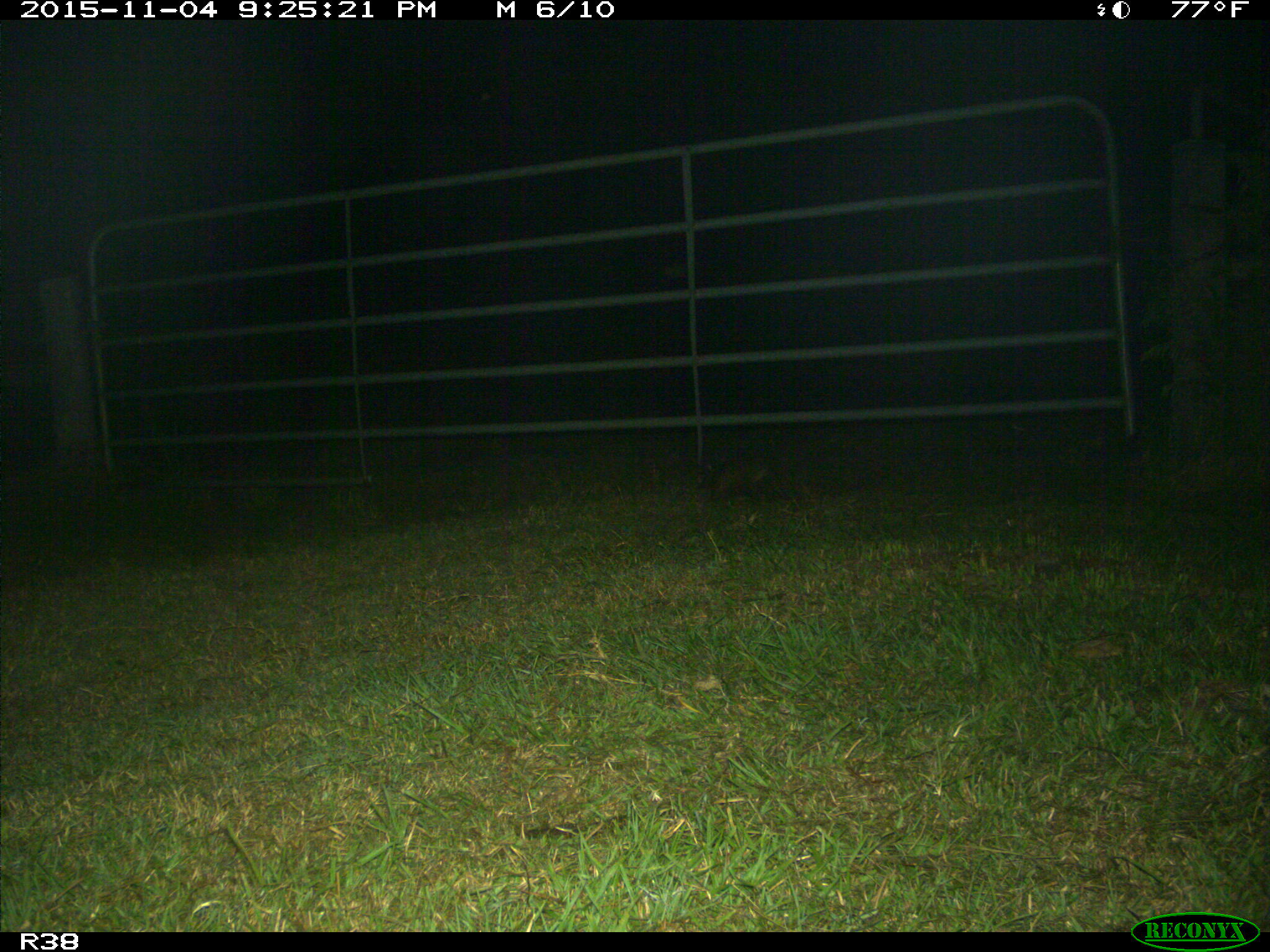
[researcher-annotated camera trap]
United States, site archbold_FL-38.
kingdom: Animalia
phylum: Chordata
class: Mammalia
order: Cingulata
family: Dasypodidae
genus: Dasypus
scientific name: Dasypus novemcinctus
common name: nine-banded armadillo